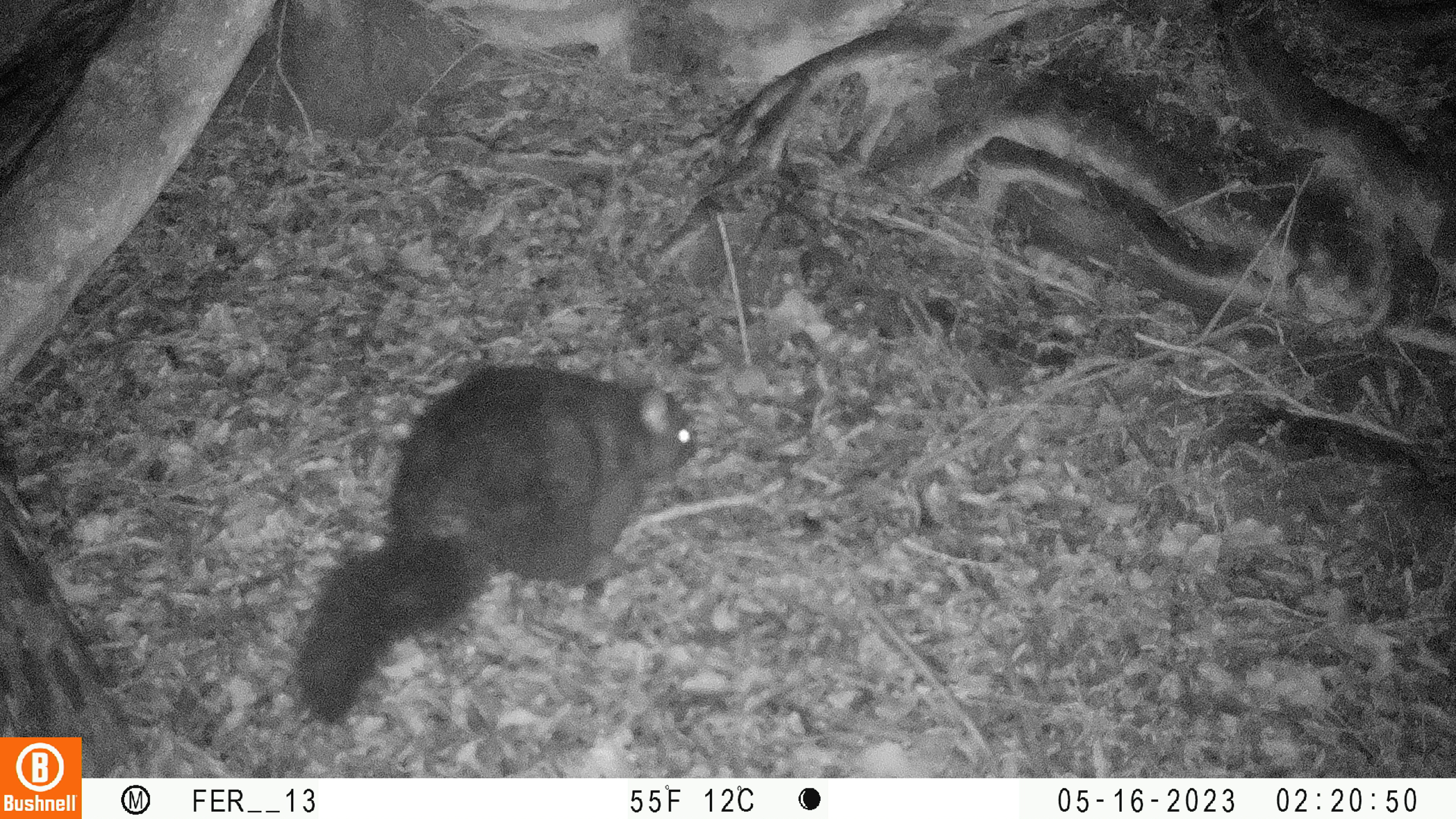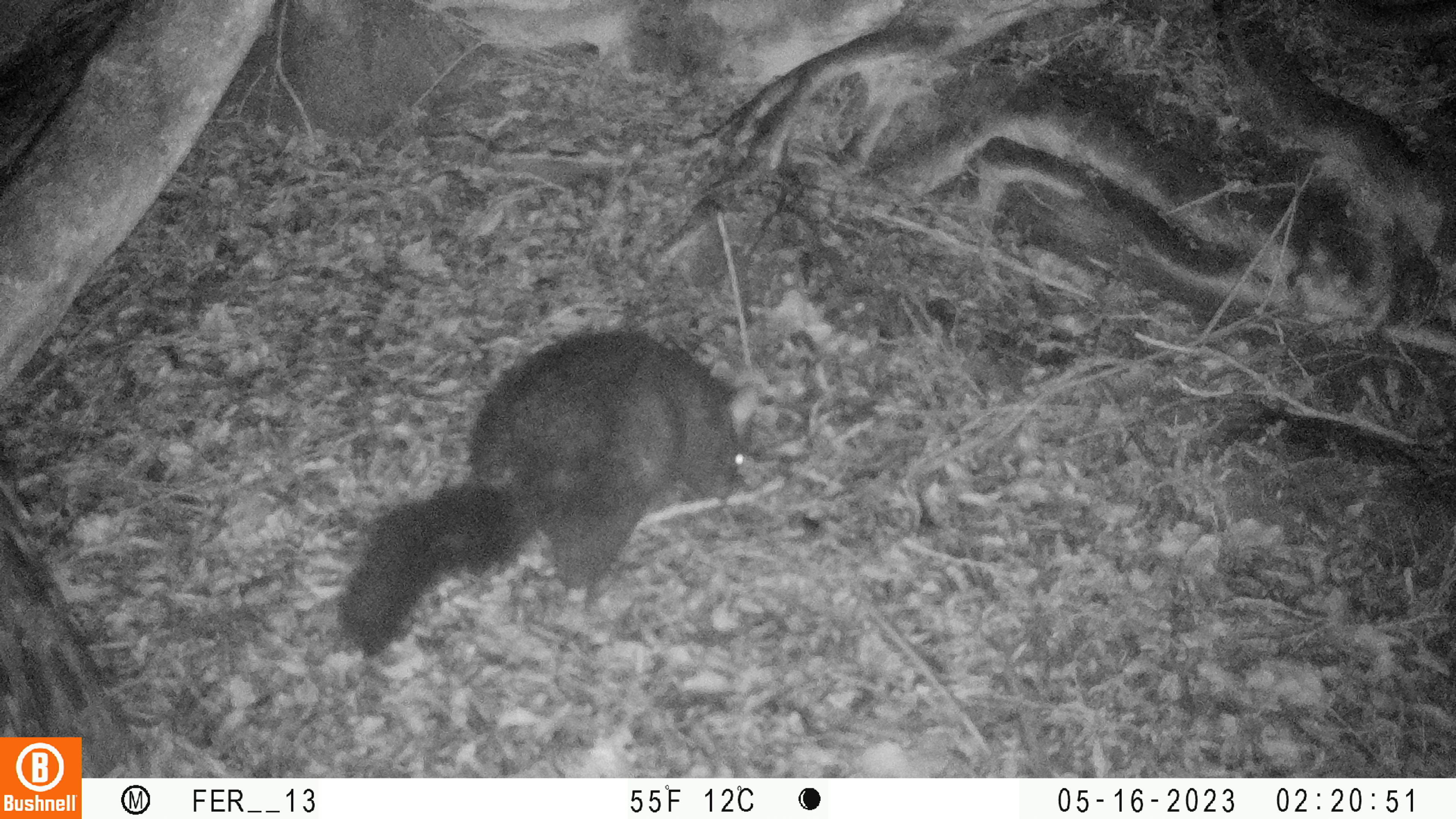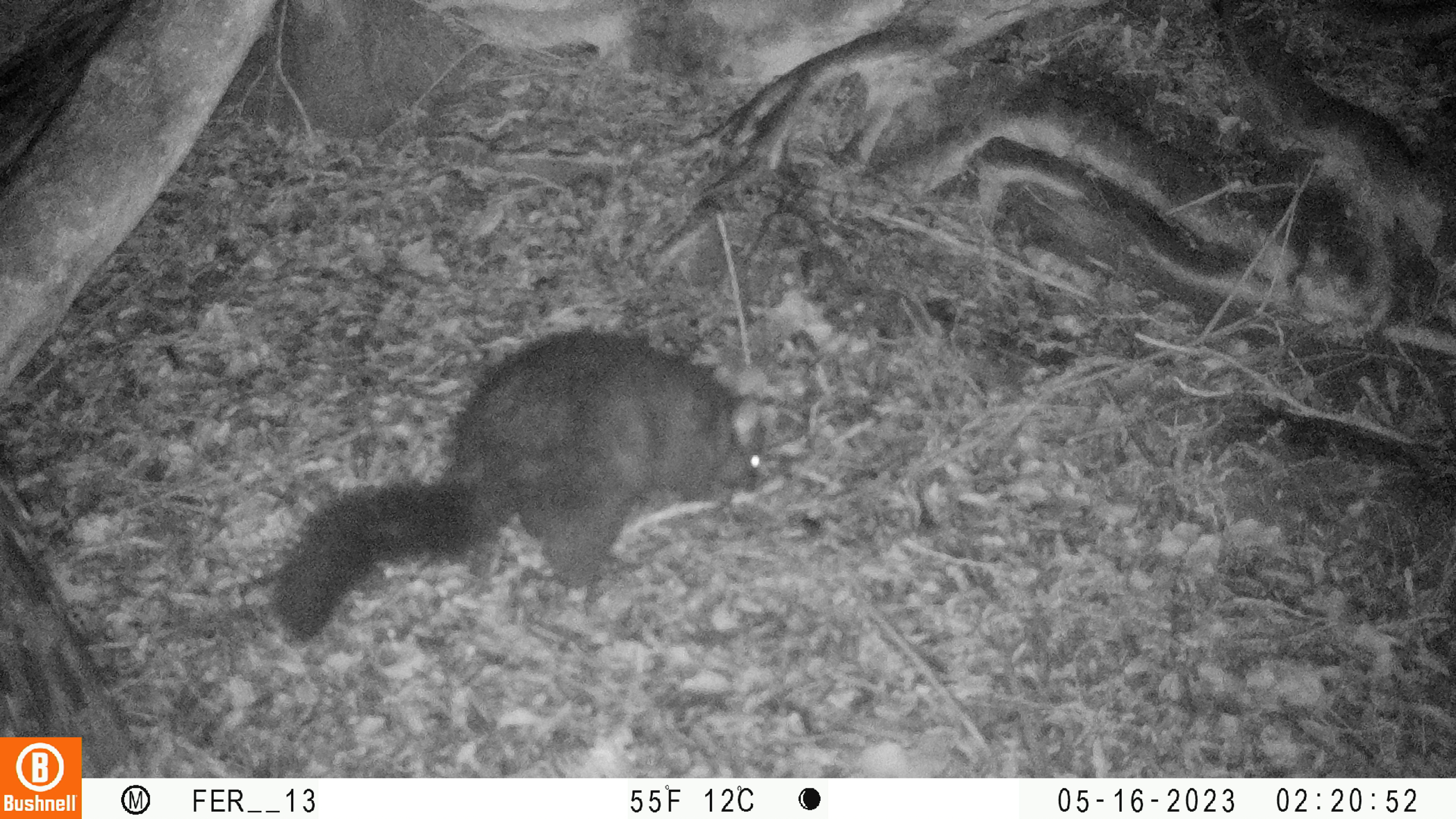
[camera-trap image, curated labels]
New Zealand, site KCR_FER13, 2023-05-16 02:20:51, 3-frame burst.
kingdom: Animalia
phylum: Chordata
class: Mammalia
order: Diprotodontia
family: Phalangeridae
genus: Trichosurus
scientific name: Trichosurus vulpecula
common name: common brushtail possum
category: possum